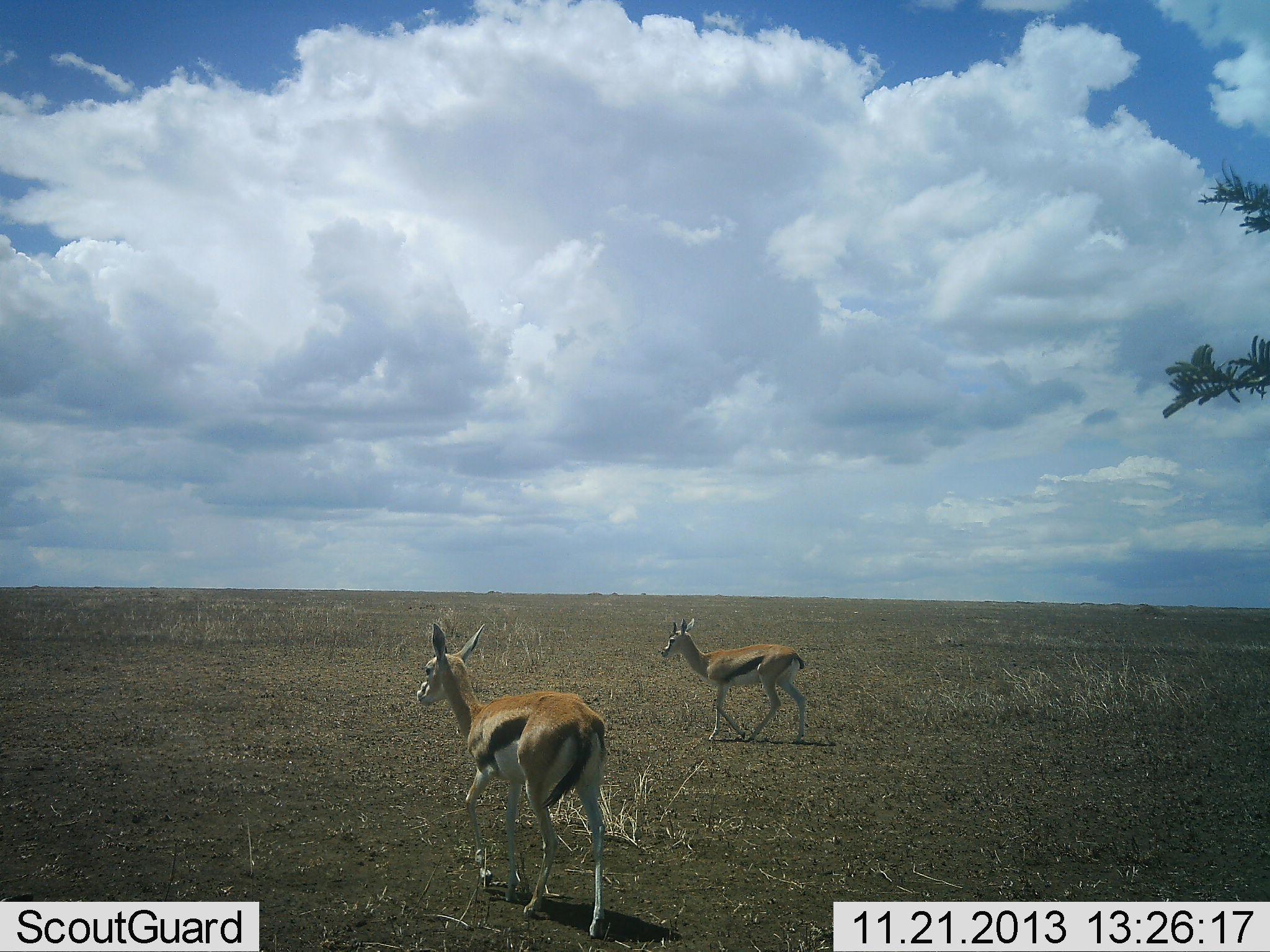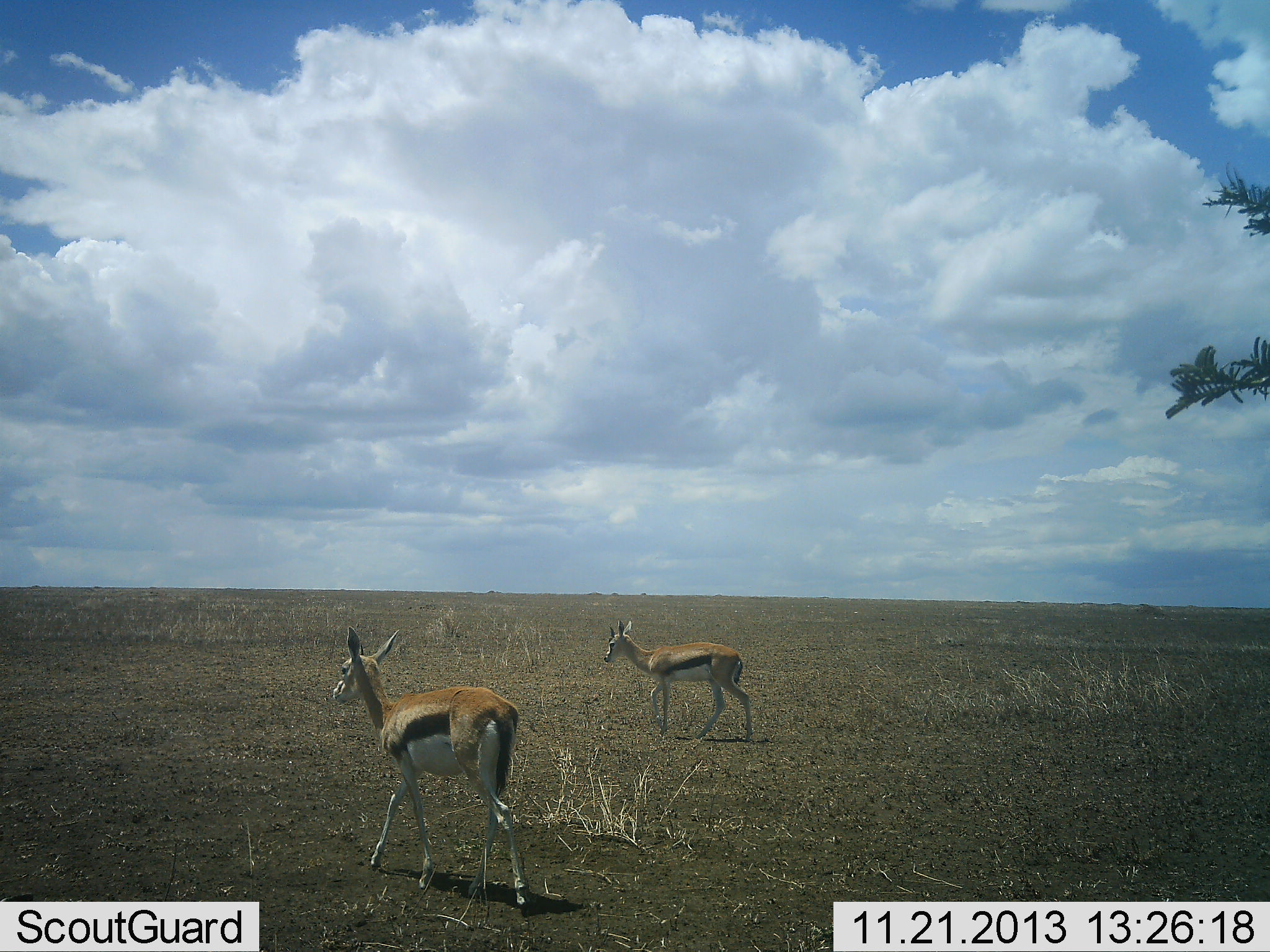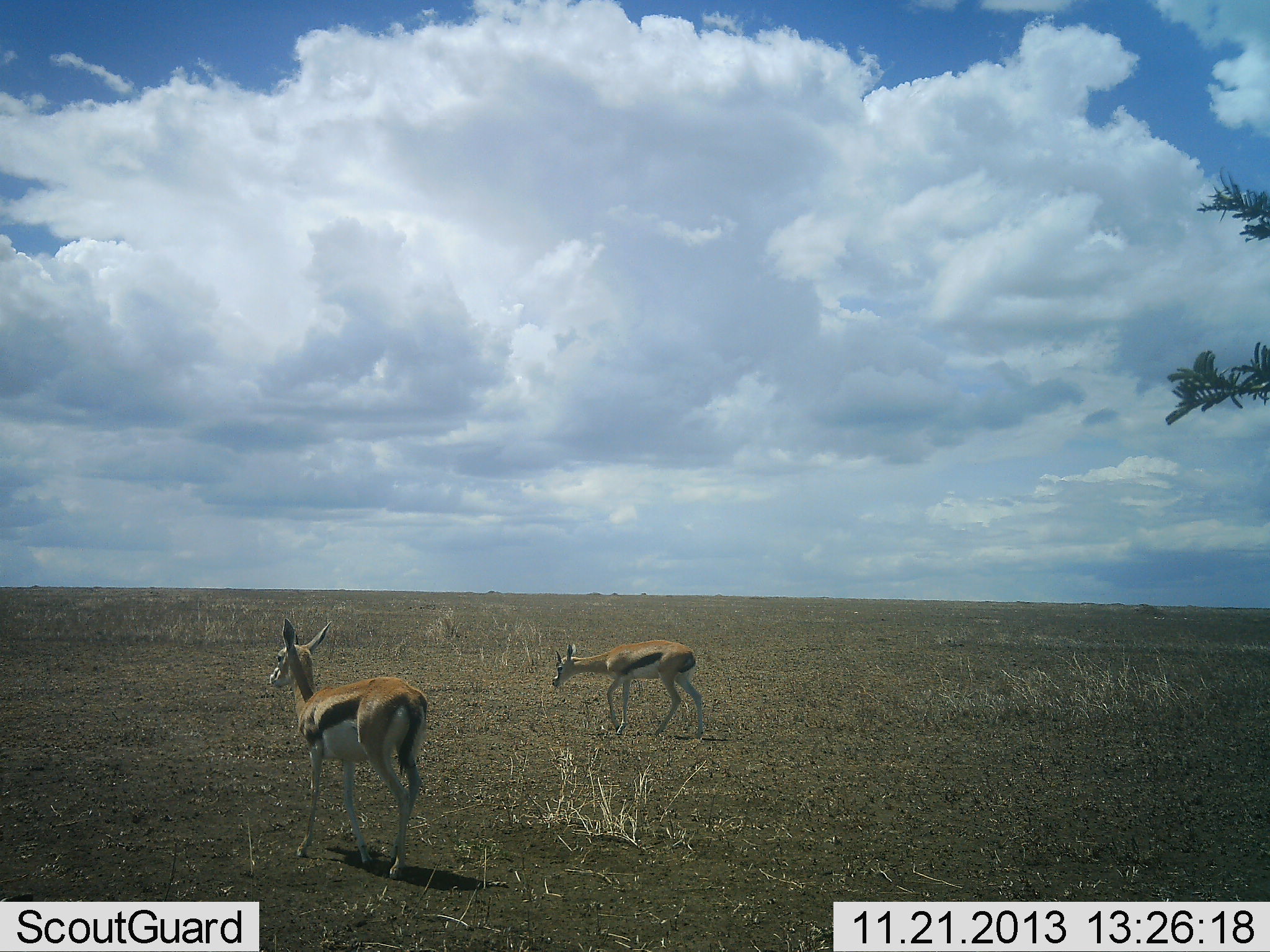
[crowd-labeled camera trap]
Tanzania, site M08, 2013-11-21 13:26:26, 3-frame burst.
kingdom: Animalia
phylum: Chordata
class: Mammalia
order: Artiodactyla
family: Bovidae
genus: Eudorcas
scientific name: Eudorcas thomsonii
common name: thomson's gazelle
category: gazellethomsons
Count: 2.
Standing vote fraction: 0%.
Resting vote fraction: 0%.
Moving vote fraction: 100%.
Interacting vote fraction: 10%.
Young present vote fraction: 0%.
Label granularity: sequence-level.